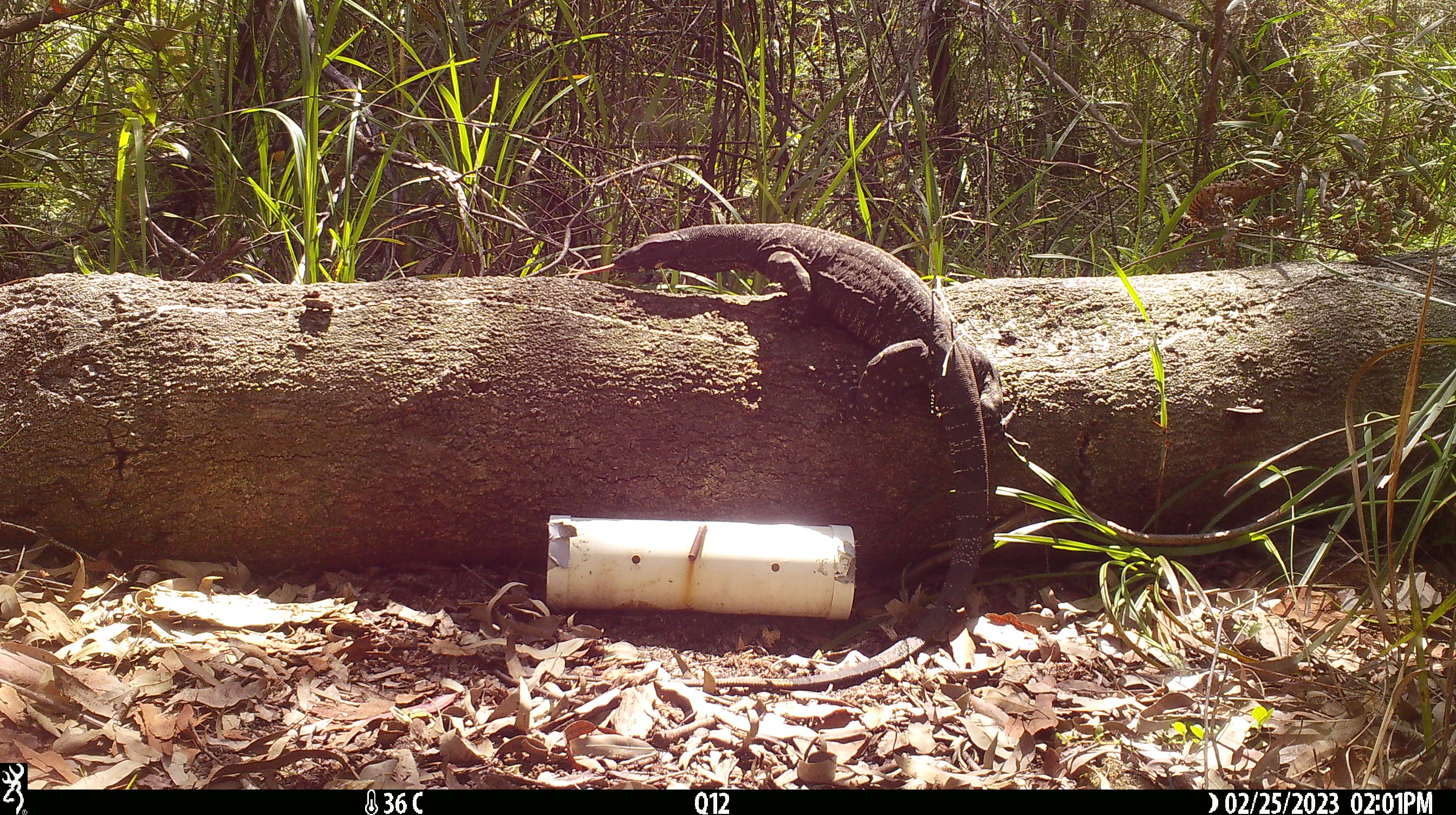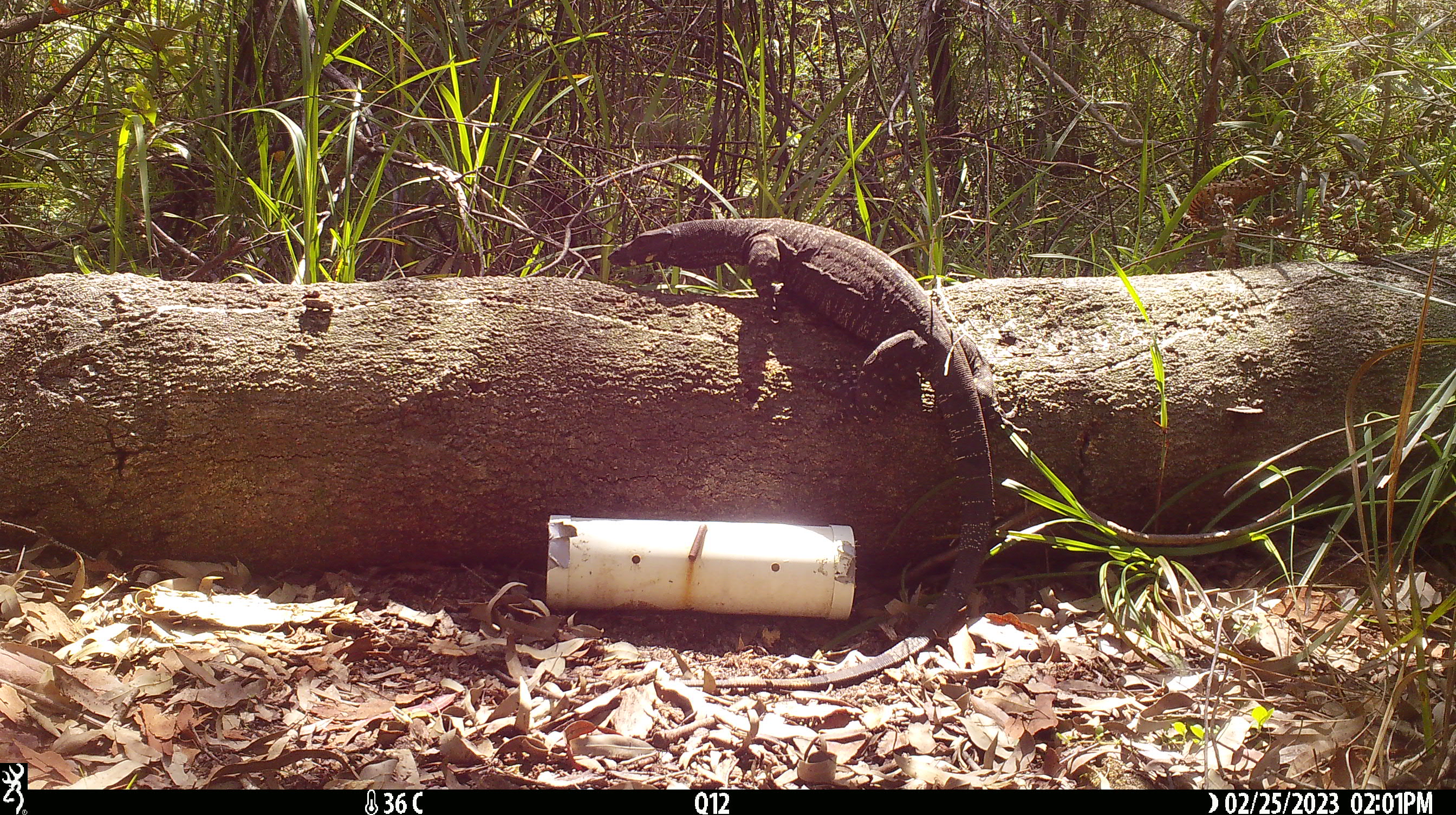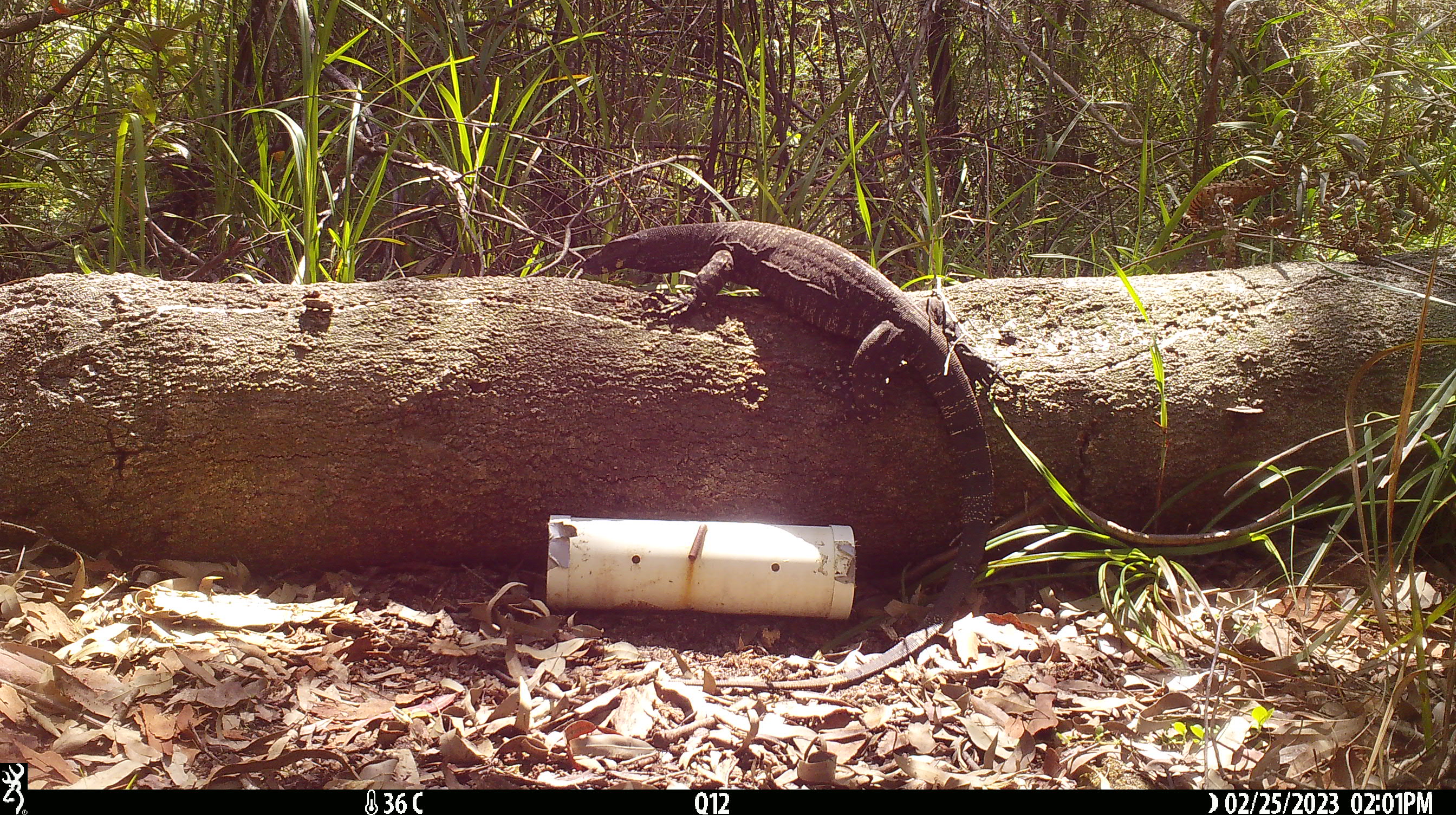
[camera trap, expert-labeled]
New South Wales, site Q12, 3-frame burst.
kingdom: Animalia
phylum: Chordata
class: Reptilia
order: Squamata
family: Varanidae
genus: Varanus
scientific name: Varanus varius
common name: lace monitor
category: goanna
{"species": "goanna (lace monitor) (Varanus varius)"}